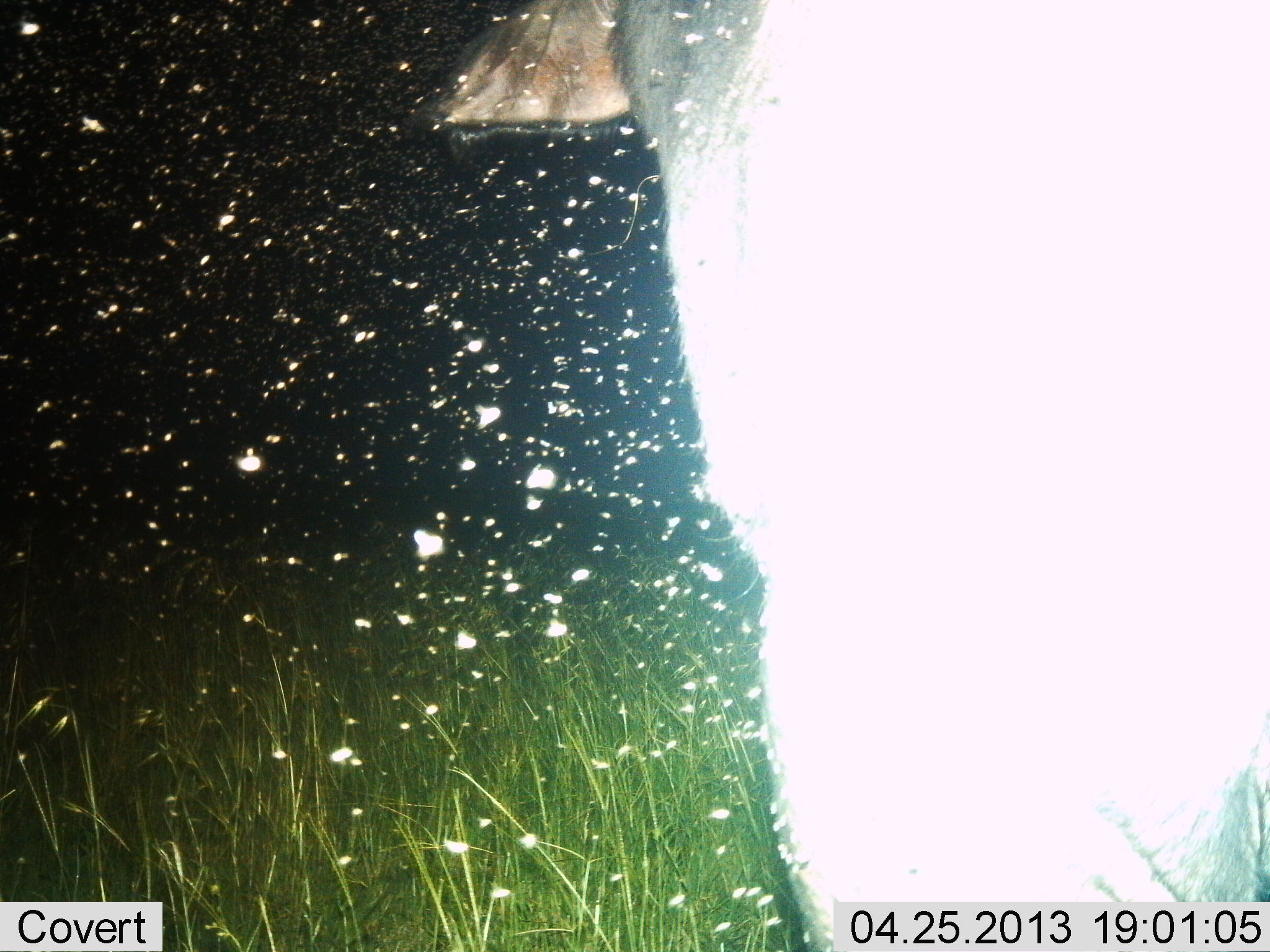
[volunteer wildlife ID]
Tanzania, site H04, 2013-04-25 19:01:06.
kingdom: Animalia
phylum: Chordata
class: Mammalia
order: Artiodactyla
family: Bovidae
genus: Connochaetes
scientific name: Connochaetes taurinus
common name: blue wildebeest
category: wildebeest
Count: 1.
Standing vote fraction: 89%.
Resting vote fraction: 0%.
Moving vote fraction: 11%.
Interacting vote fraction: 0%.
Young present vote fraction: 0%.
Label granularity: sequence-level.